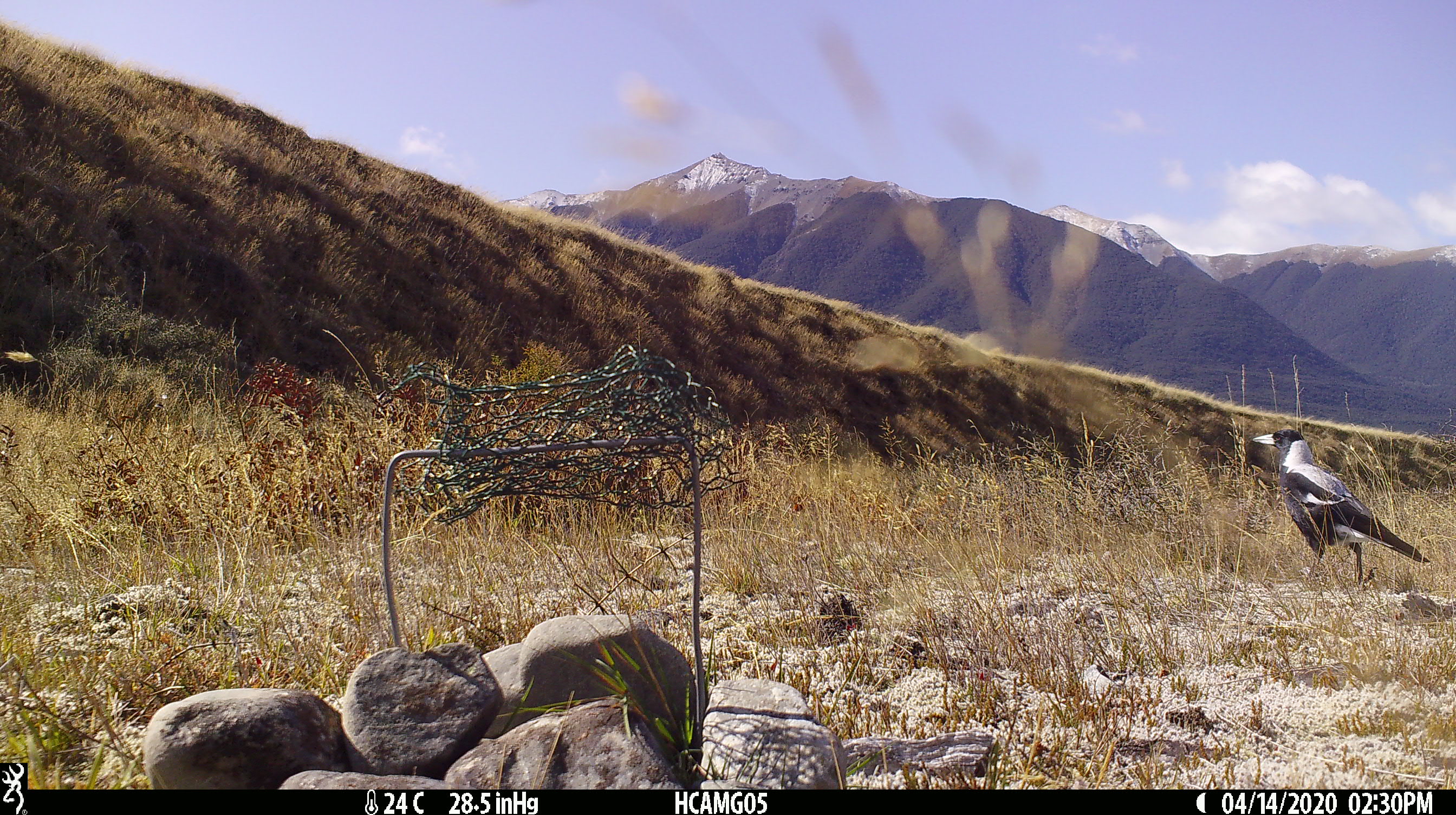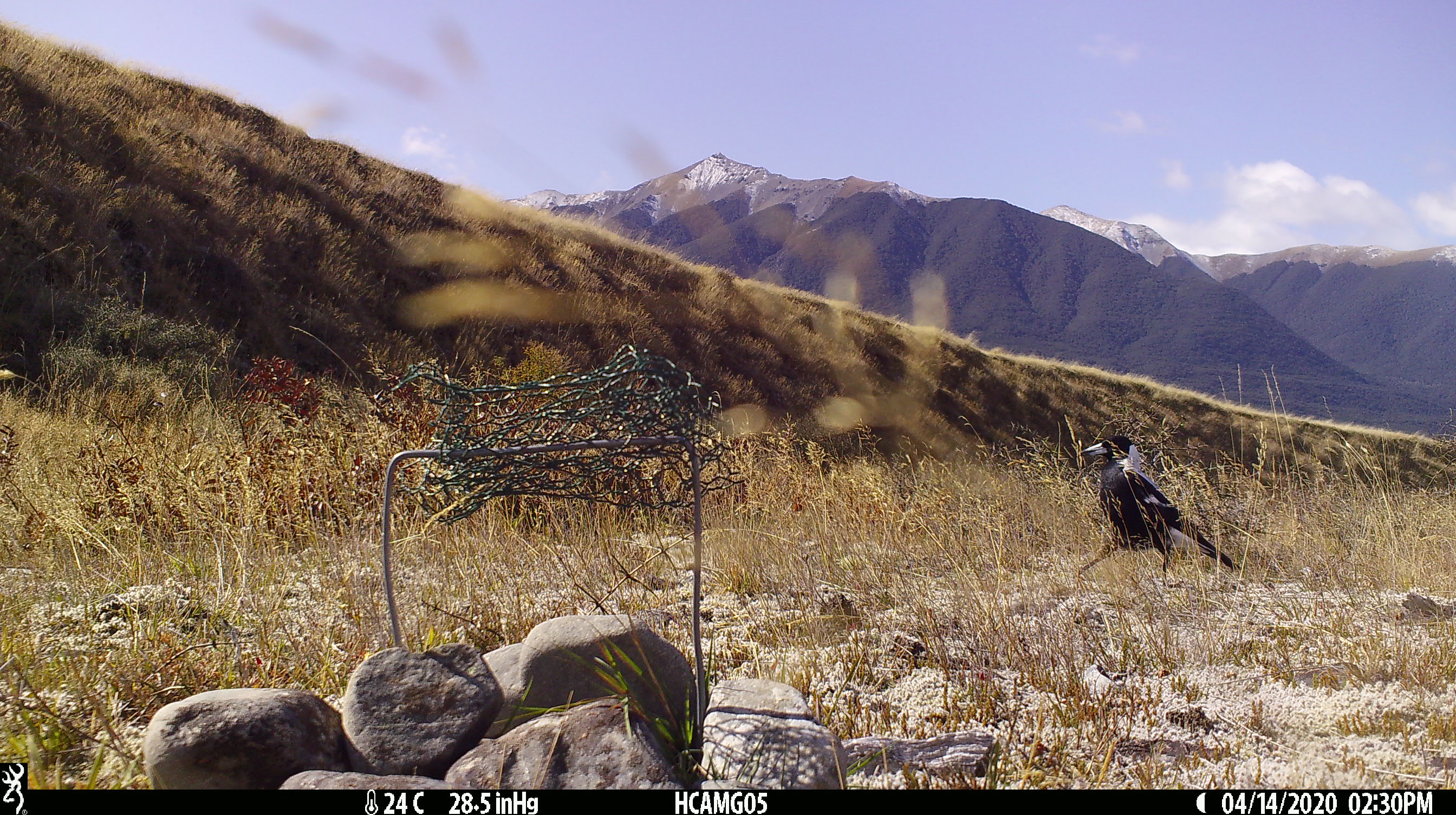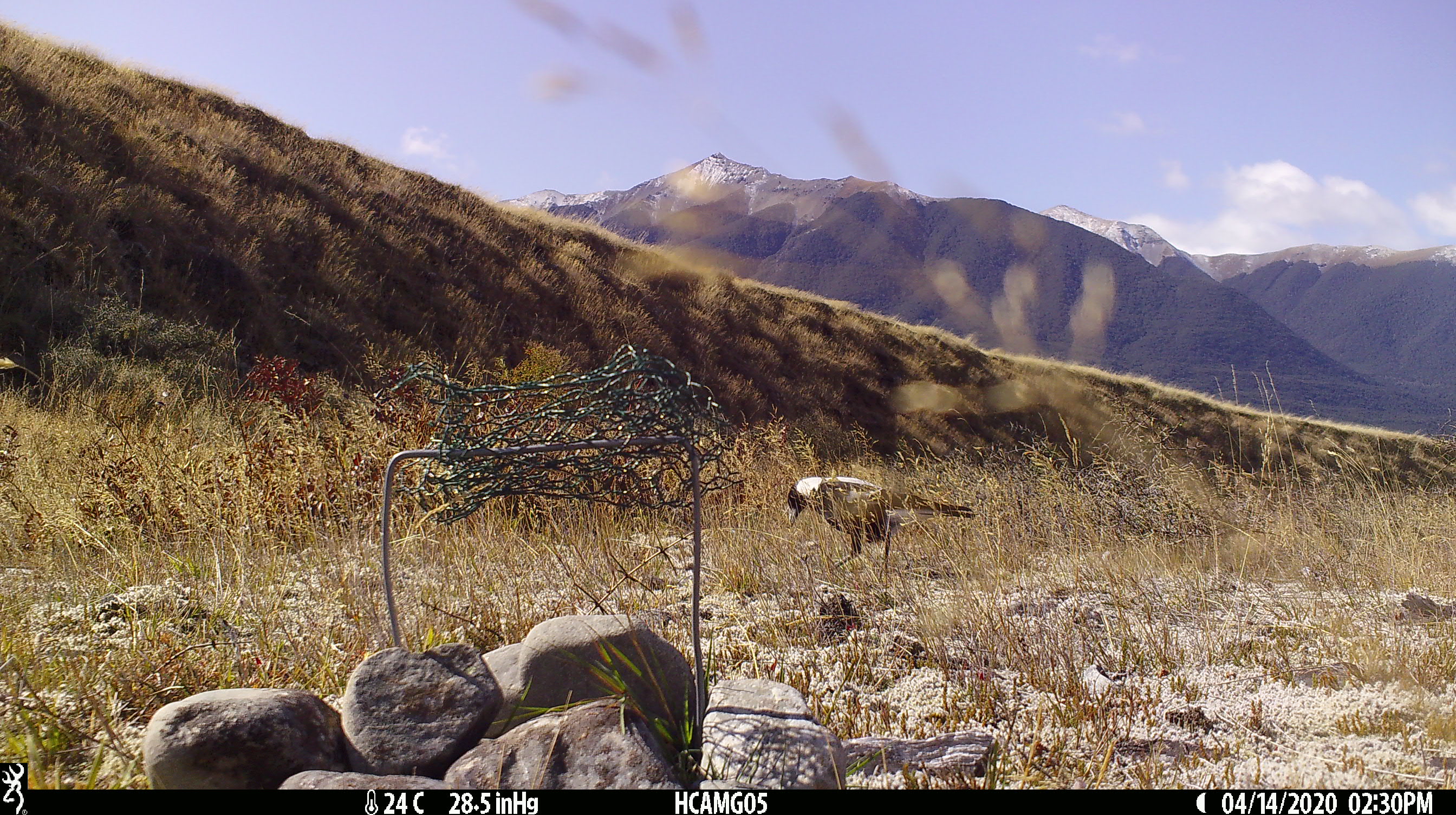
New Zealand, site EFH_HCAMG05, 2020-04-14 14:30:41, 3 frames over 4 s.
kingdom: Animalia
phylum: Chordata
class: Aves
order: Passeriformes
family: Artamidae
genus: Gymnorhina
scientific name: Gymnorhina tibicen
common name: australian magpie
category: magpie